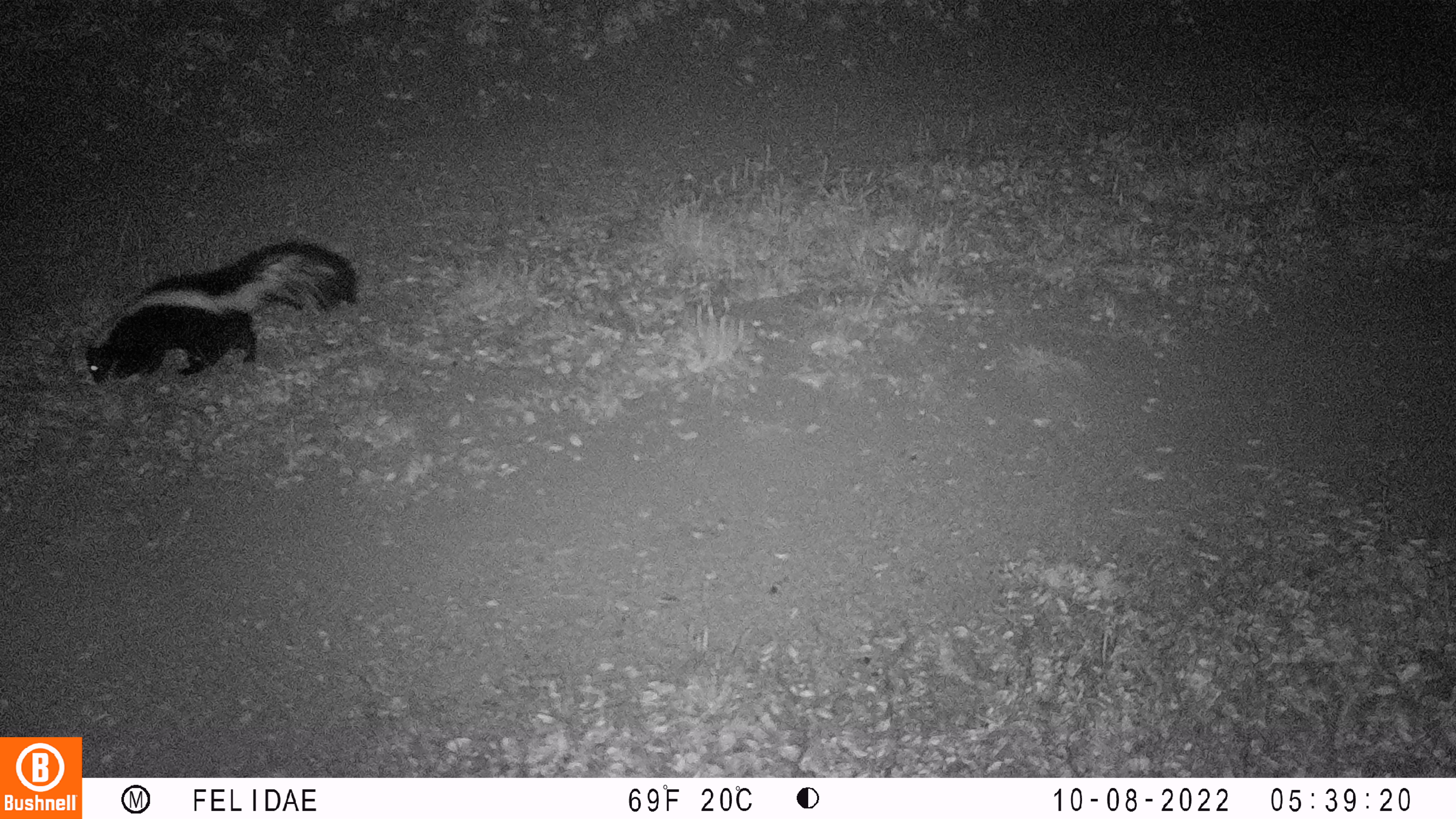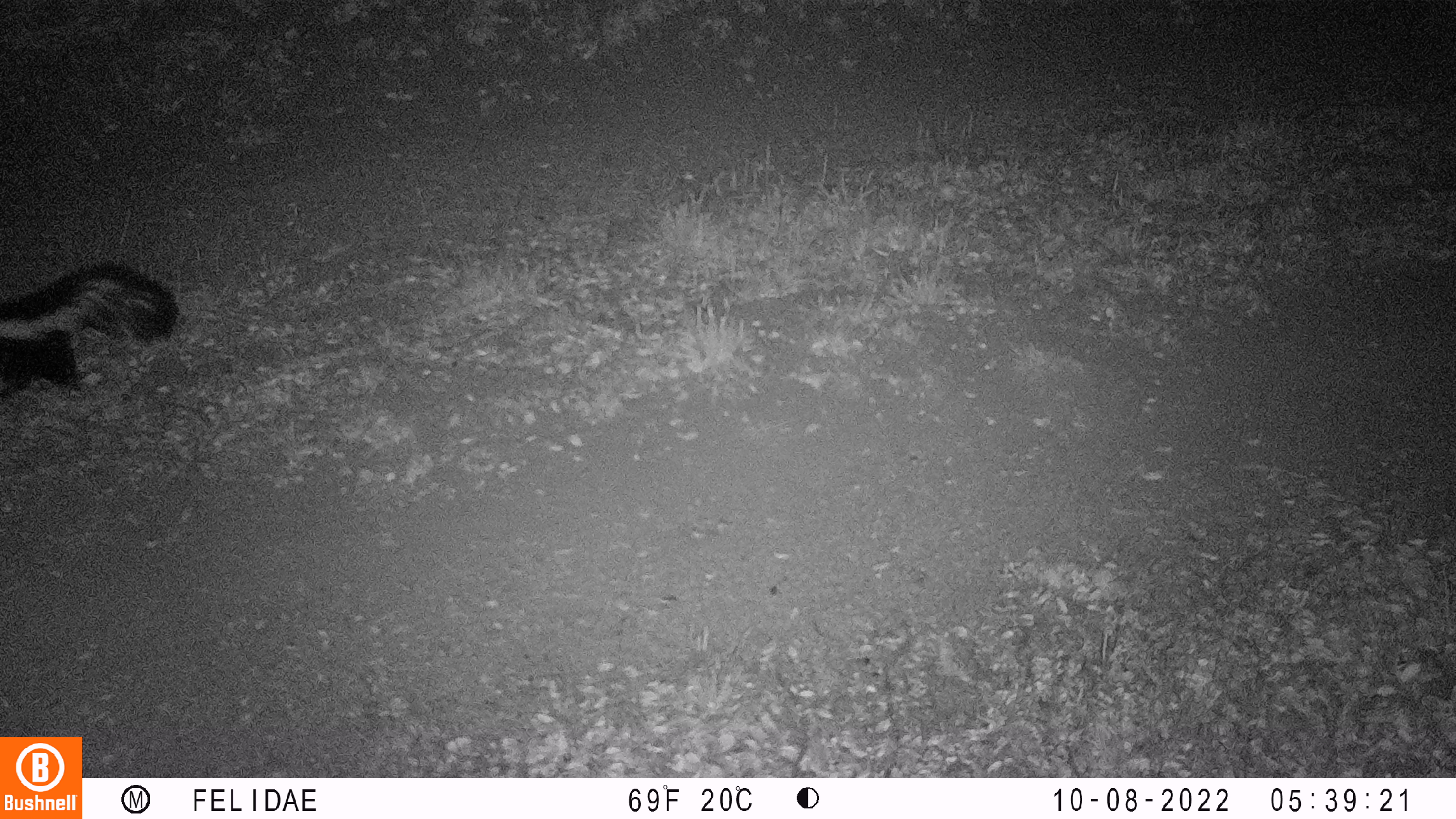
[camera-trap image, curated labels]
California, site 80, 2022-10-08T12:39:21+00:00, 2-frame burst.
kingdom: Animalia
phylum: Chordata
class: Mammalia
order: Carnivora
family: Mephitidae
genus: Mephitis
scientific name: Mephitis mephitis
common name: striped skunk